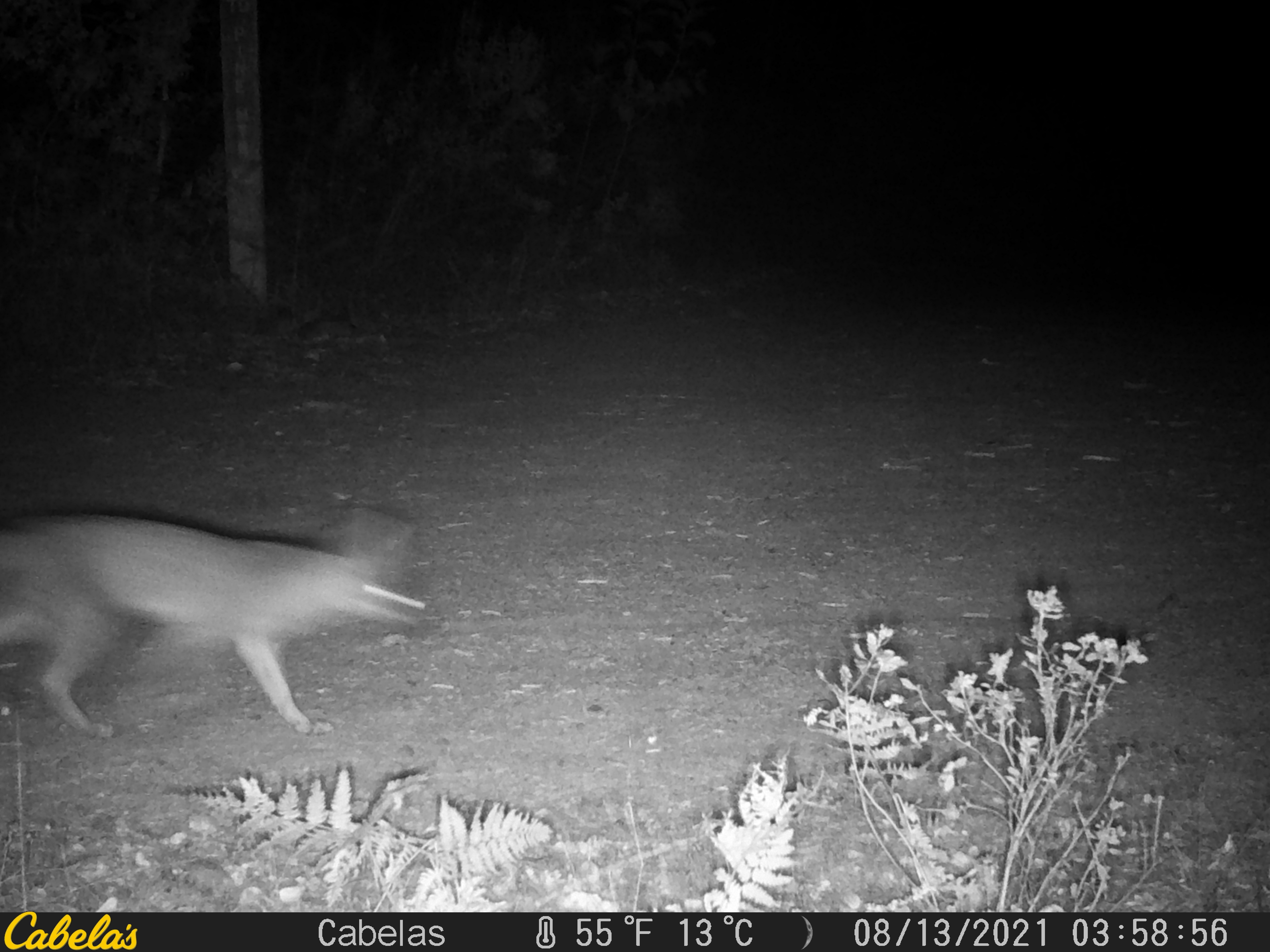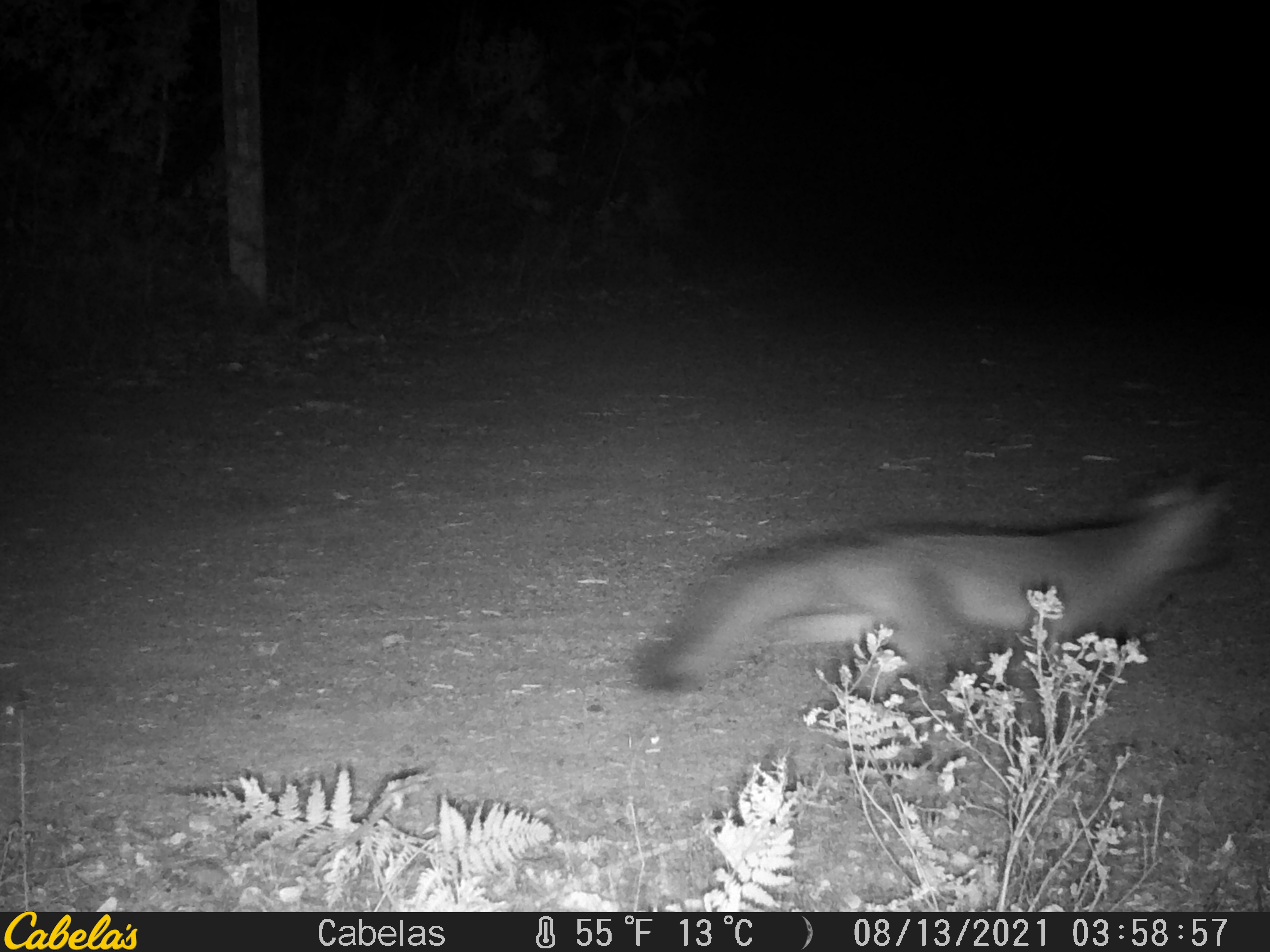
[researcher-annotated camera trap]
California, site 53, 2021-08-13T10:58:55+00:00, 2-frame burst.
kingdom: Animalia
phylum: Chordata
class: Mammalia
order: Carnivora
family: Canidae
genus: Urocyon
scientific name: Urocyon cinereoargenteus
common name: gray fox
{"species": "gray fox (Urocyon cinereoargenteus)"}